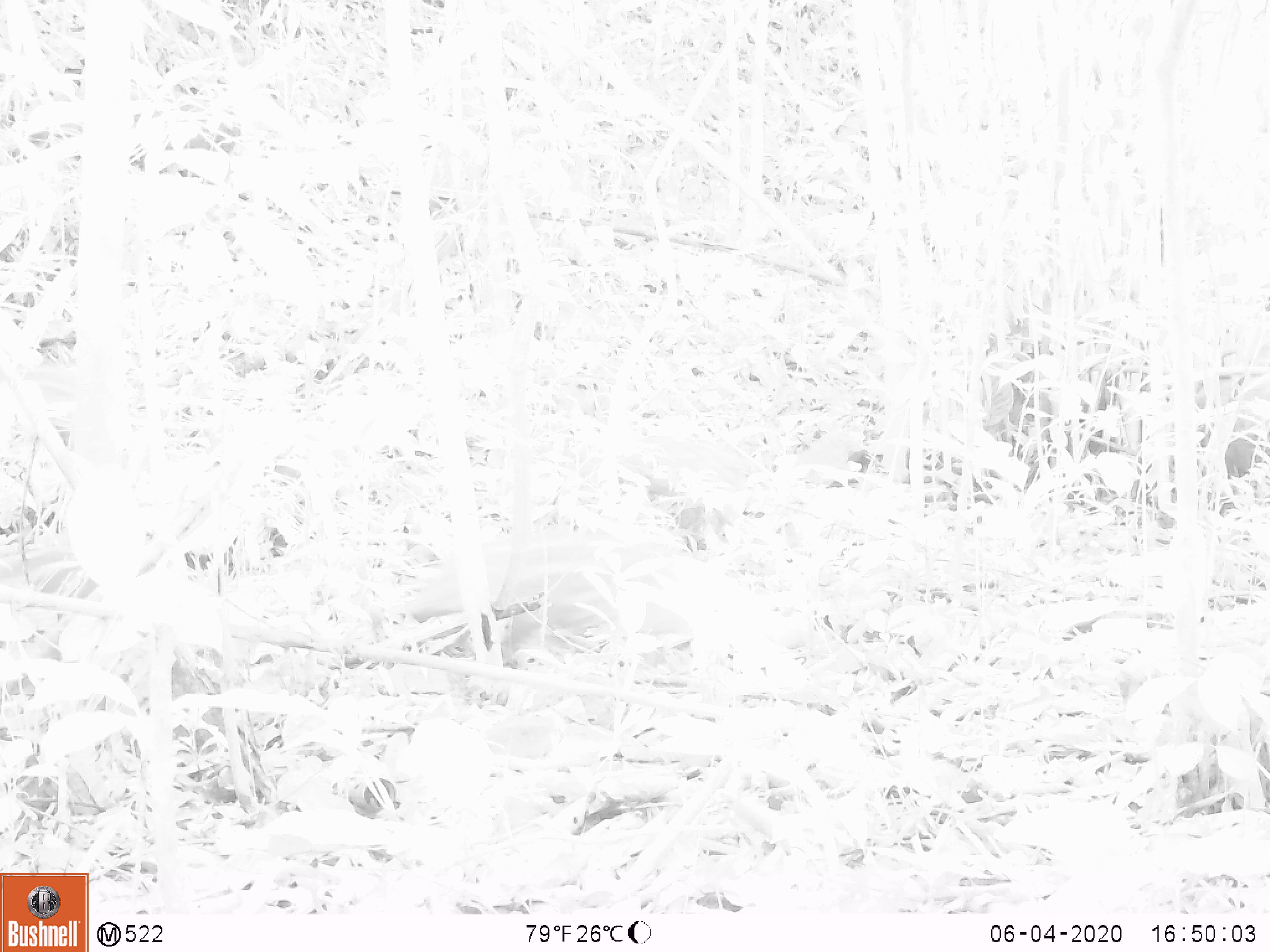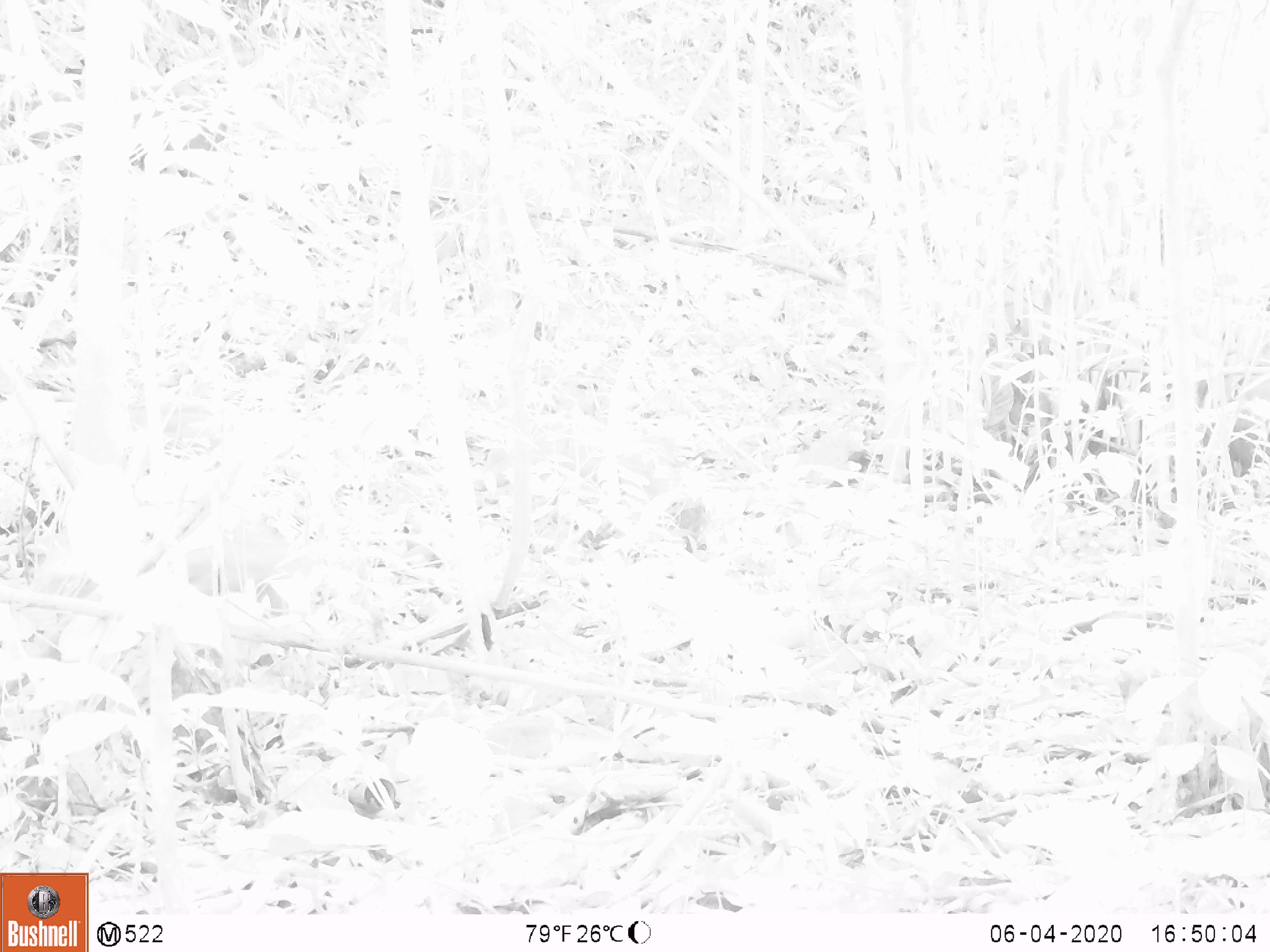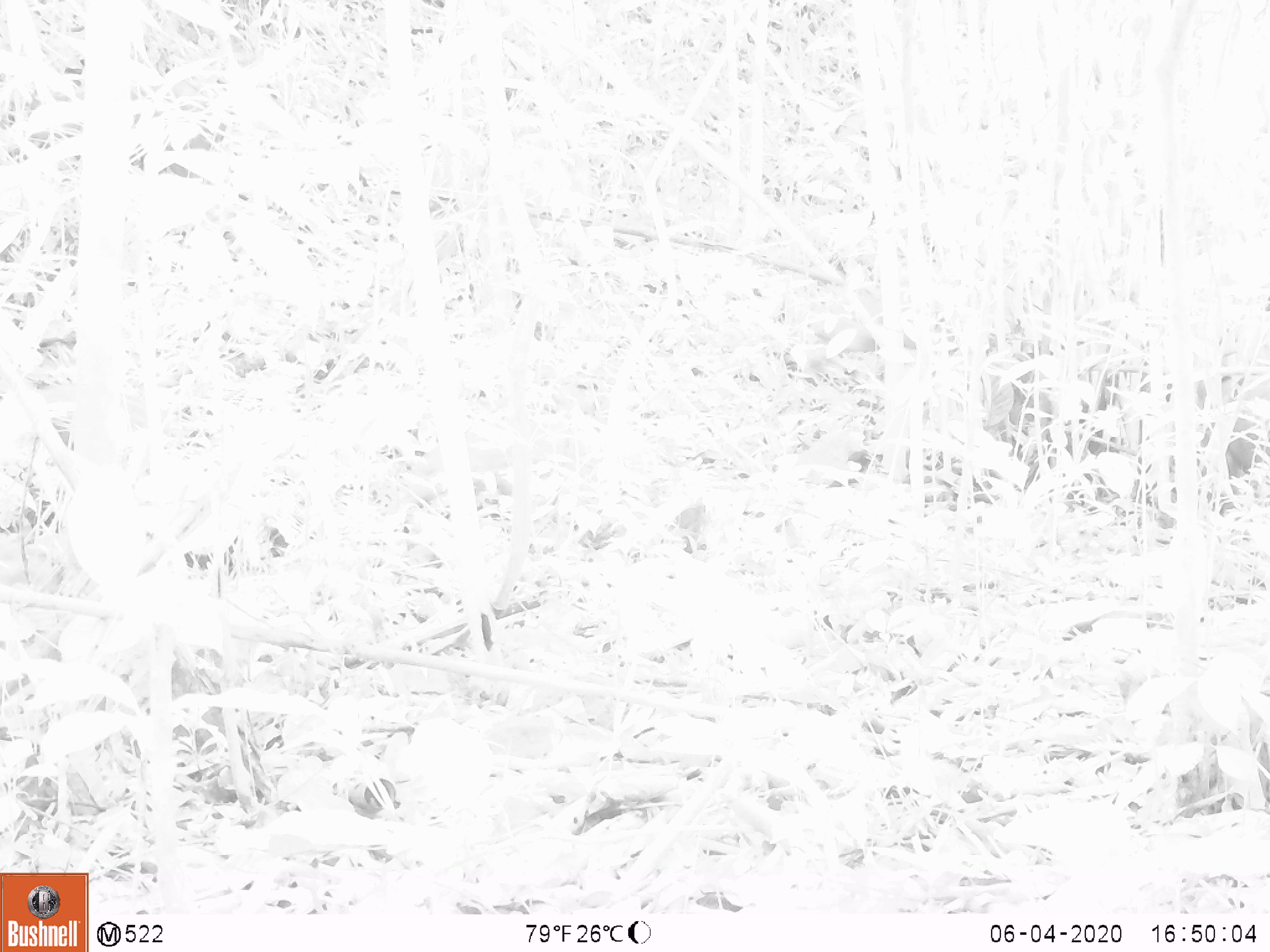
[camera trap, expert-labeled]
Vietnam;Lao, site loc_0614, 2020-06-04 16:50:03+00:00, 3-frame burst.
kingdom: Animalia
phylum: Chordata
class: Mammalia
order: Artiodactyla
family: Suidae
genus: Sus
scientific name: Sus scrofa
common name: eurasian wild pig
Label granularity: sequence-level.